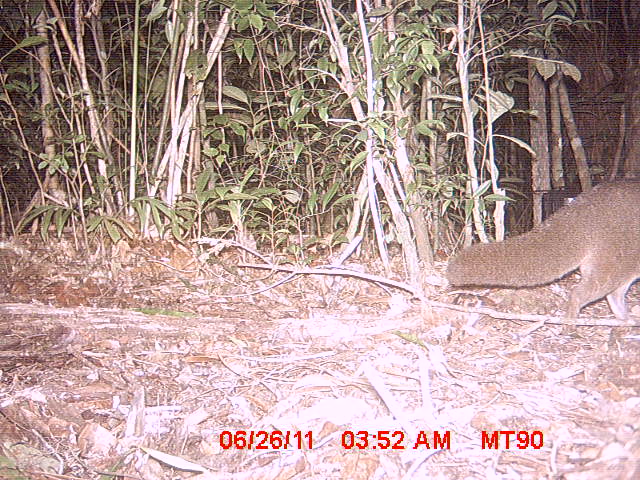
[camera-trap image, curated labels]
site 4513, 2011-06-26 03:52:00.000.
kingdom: Animalia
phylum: Chordata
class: Mammalia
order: Carnivora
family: Eupleridae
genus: Eupleres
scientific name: Eupleres goudotii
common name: falanouc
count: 1